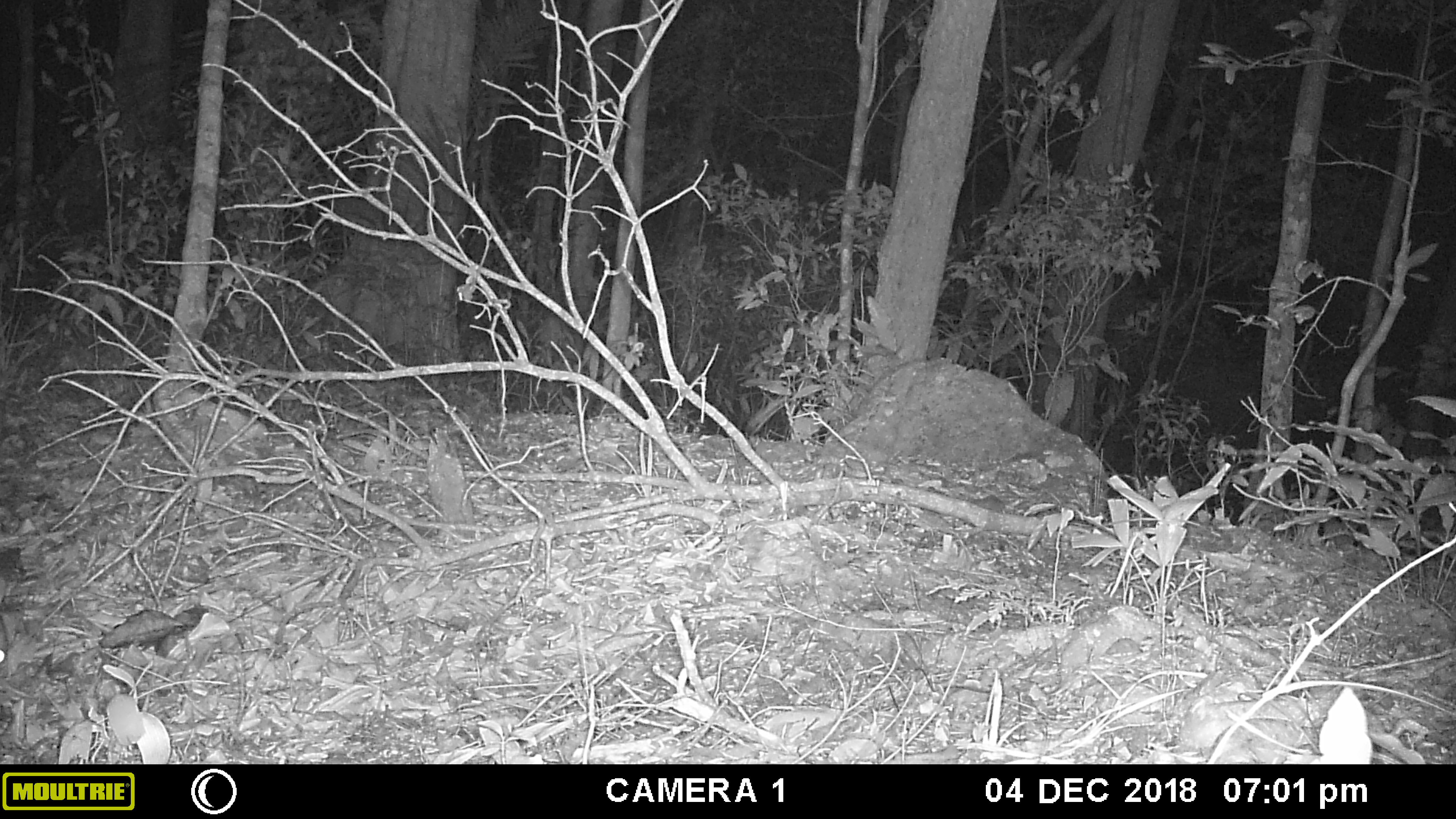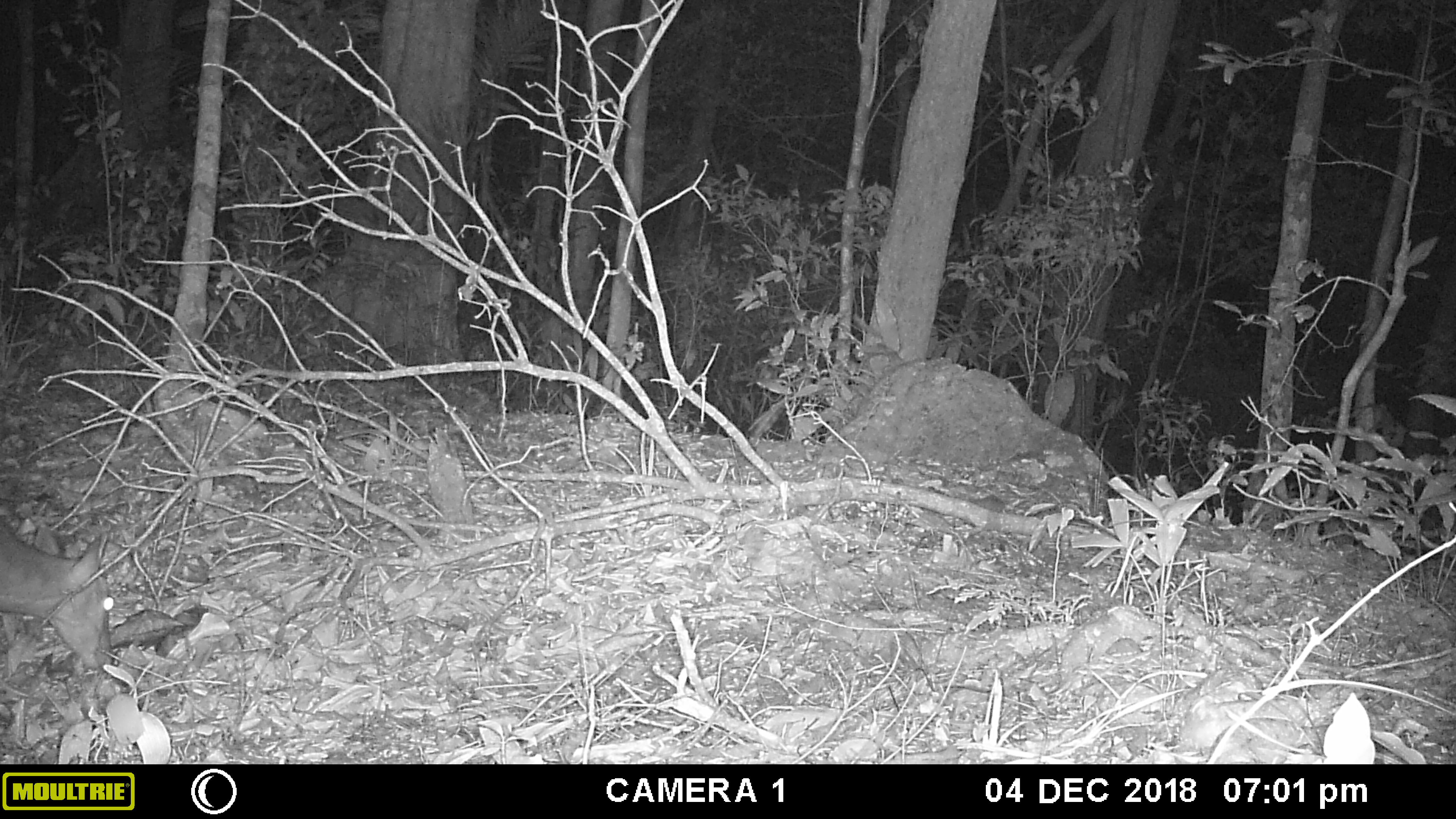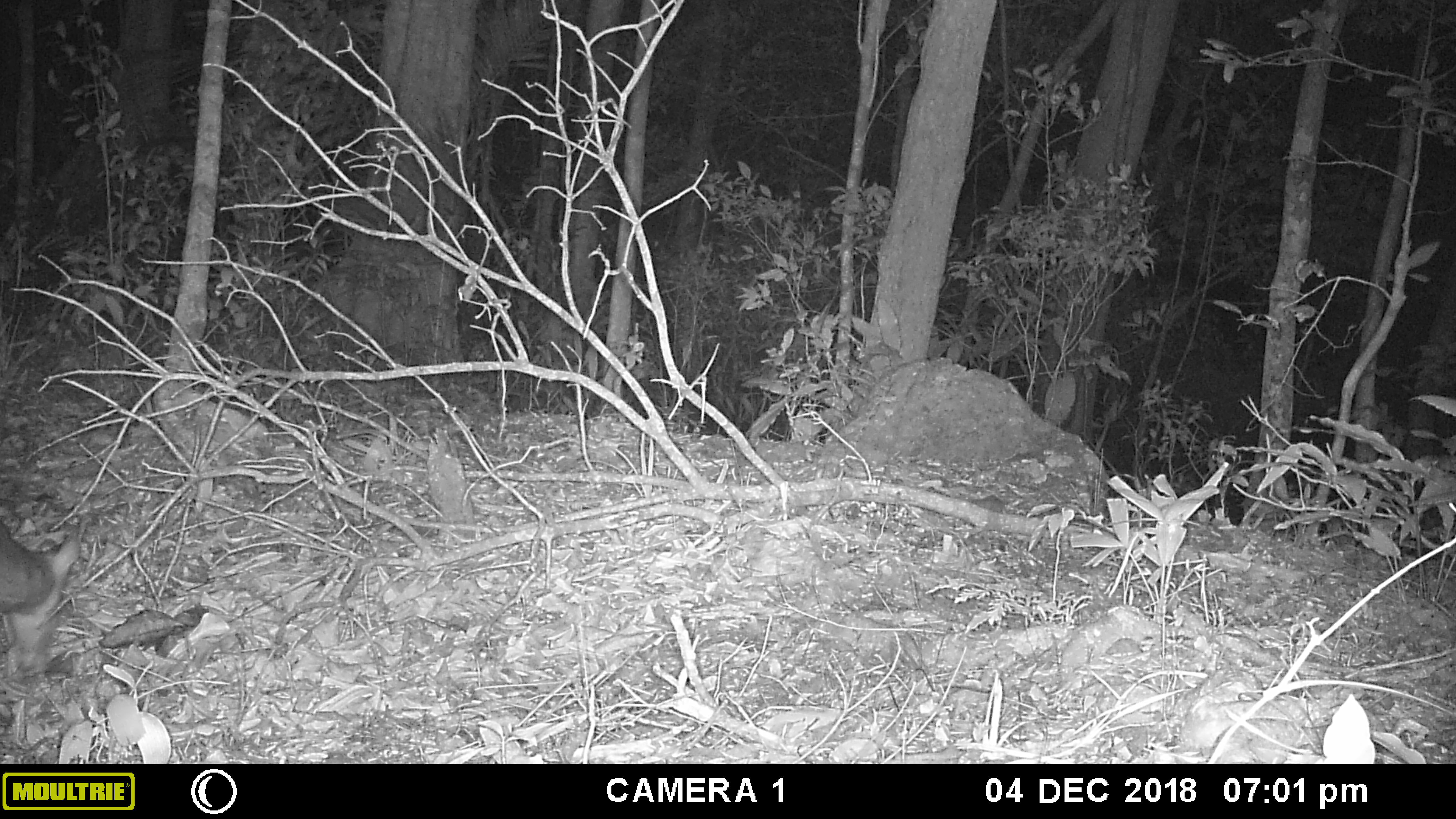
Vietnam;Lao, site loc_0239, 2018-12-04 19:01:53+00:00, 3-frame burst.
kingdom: Animalia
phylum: Chordata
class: Mammalia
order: Artiodactyla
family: Cervidae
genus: Muntiacus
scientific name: Muntiacus vuquangensis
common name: large-antlered muntjac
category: large antlered muntjac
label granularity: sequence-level